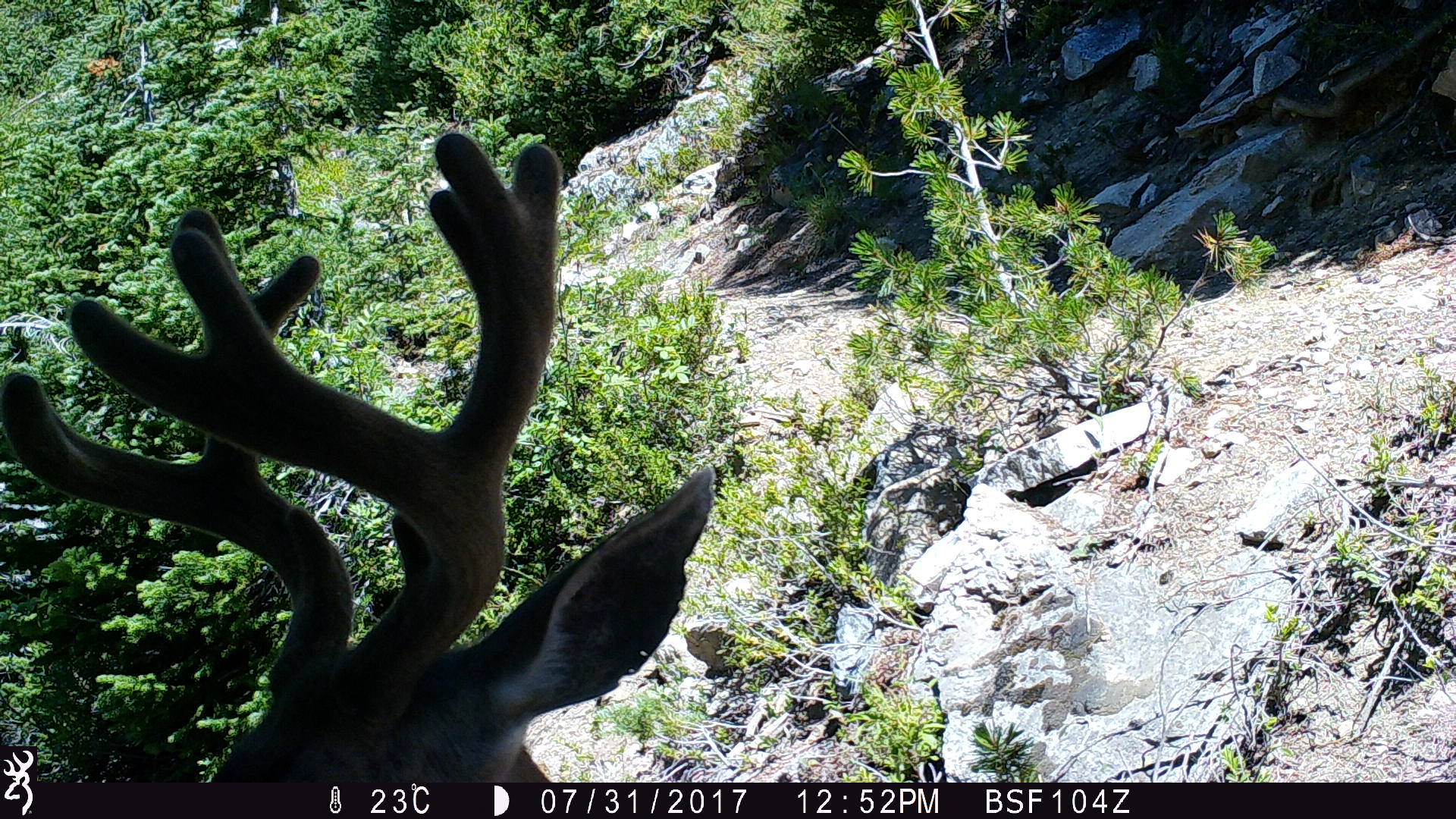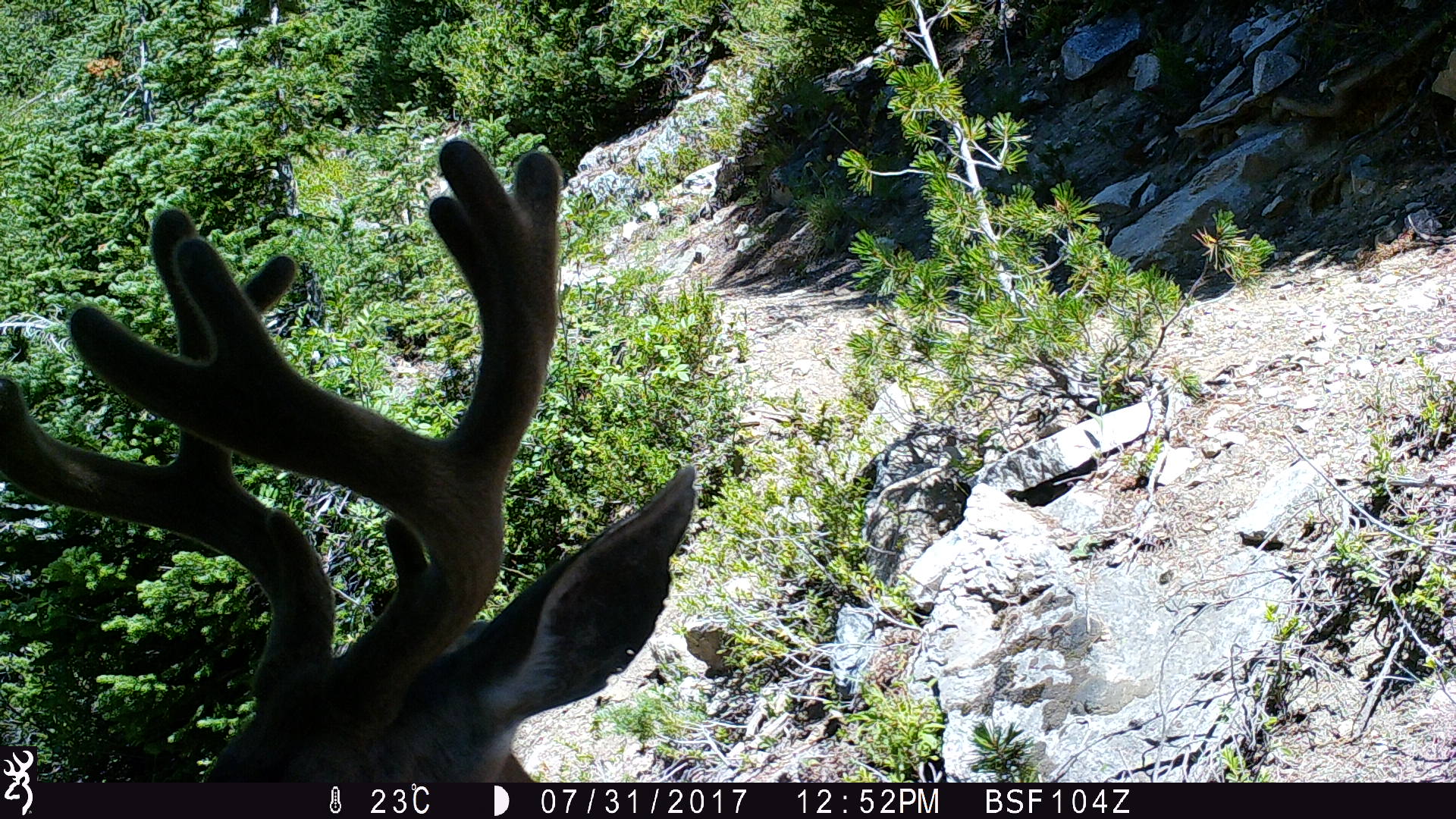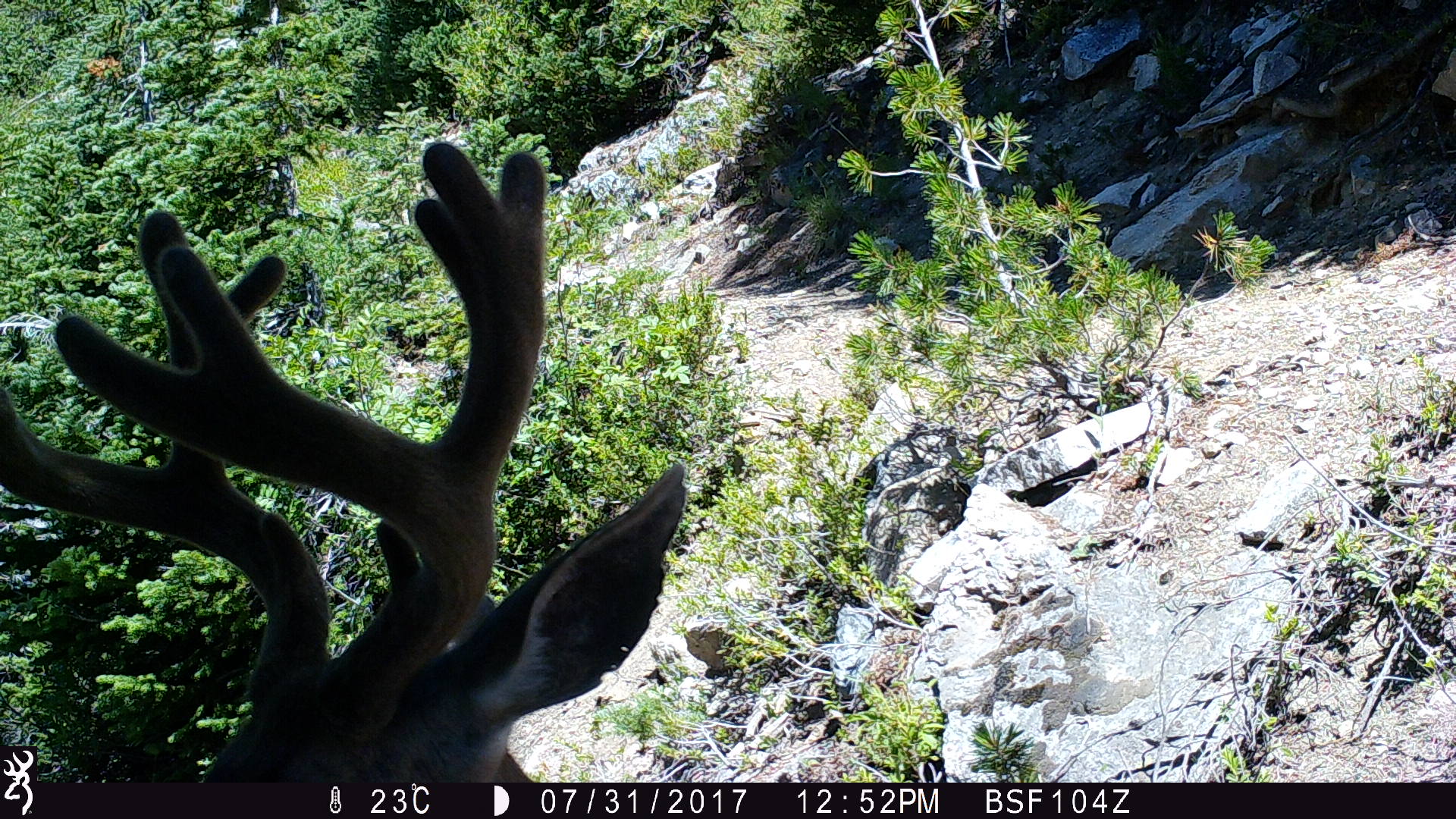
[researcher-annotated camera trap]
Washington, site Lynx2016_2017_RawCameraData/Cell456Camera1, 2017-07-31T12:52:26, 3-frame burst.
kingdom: Animalia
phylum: Chordata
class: Mammalia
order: Artiodactyla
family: Cervidae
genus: Odocoileus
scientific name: Odocoileus hemionus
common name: mule deer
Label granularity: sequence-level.